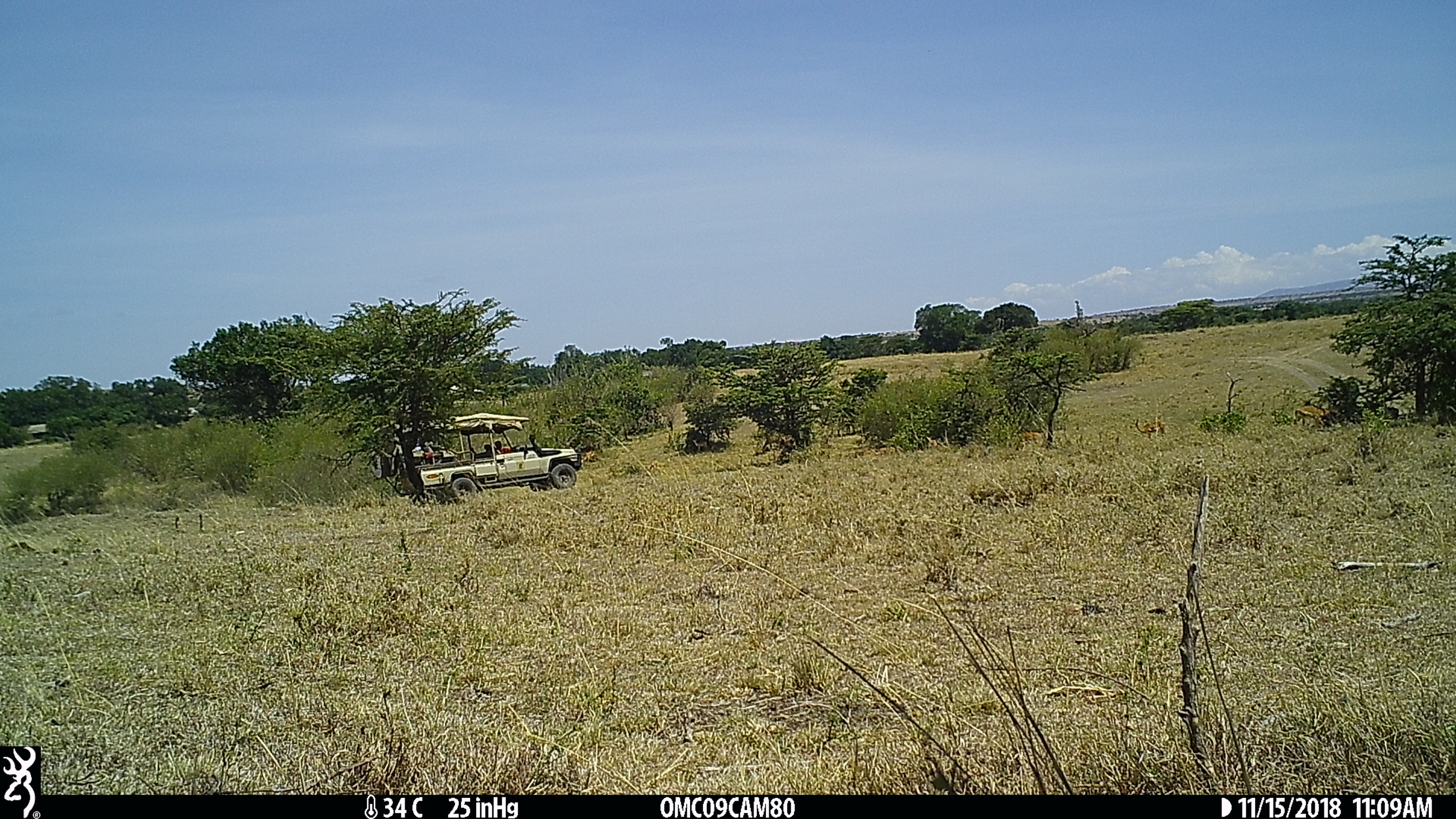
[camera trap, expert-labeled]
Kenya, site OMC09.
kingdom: Animalia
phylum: Chordata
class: Mammalia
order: Artiodactyla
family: Bovidae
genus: Aepyceros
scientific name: Aepyceros melampus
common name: impala